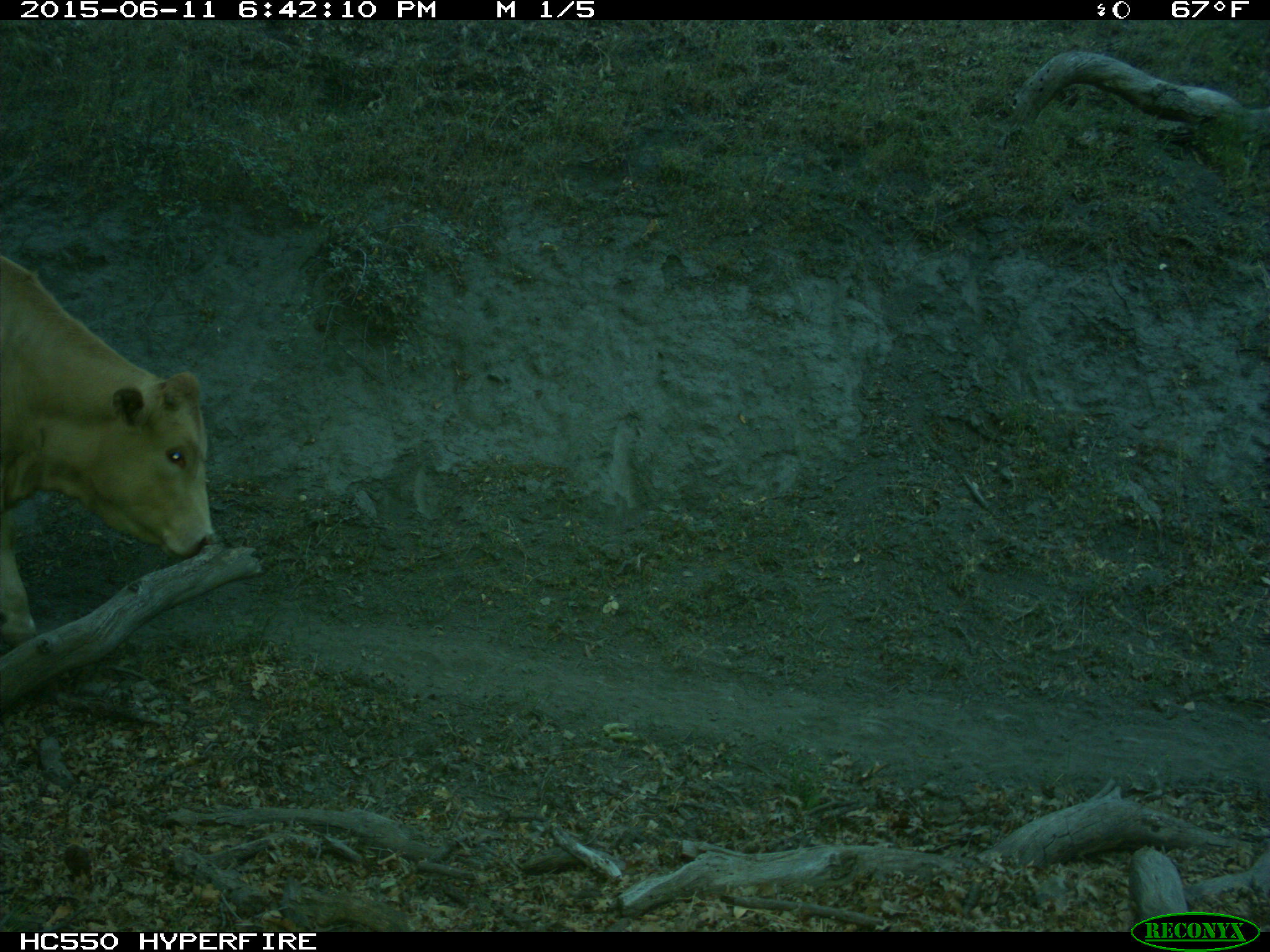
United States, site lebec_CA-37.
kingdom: Animalia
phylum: Chordata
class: Mammalia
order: Artiodactyla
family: Bovidae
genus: Bos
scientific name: Bos taurus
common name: domestic cow